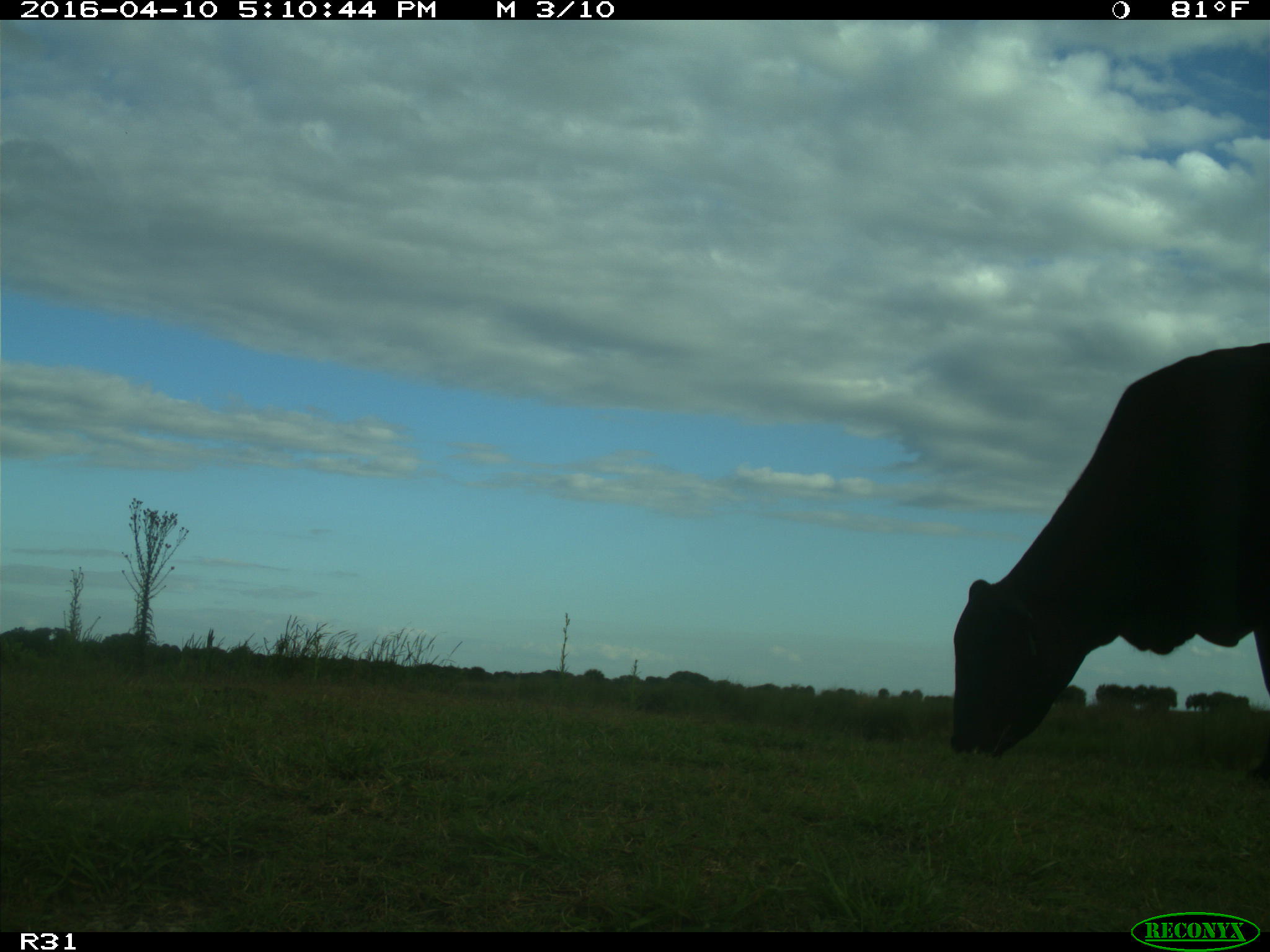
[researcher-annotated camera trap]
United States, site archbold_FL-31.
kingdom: Animalia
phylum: Chordata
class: Mammalia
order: Artiodactyla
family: Bovidae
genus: Bos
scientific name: Bos taurus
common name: domestic cow